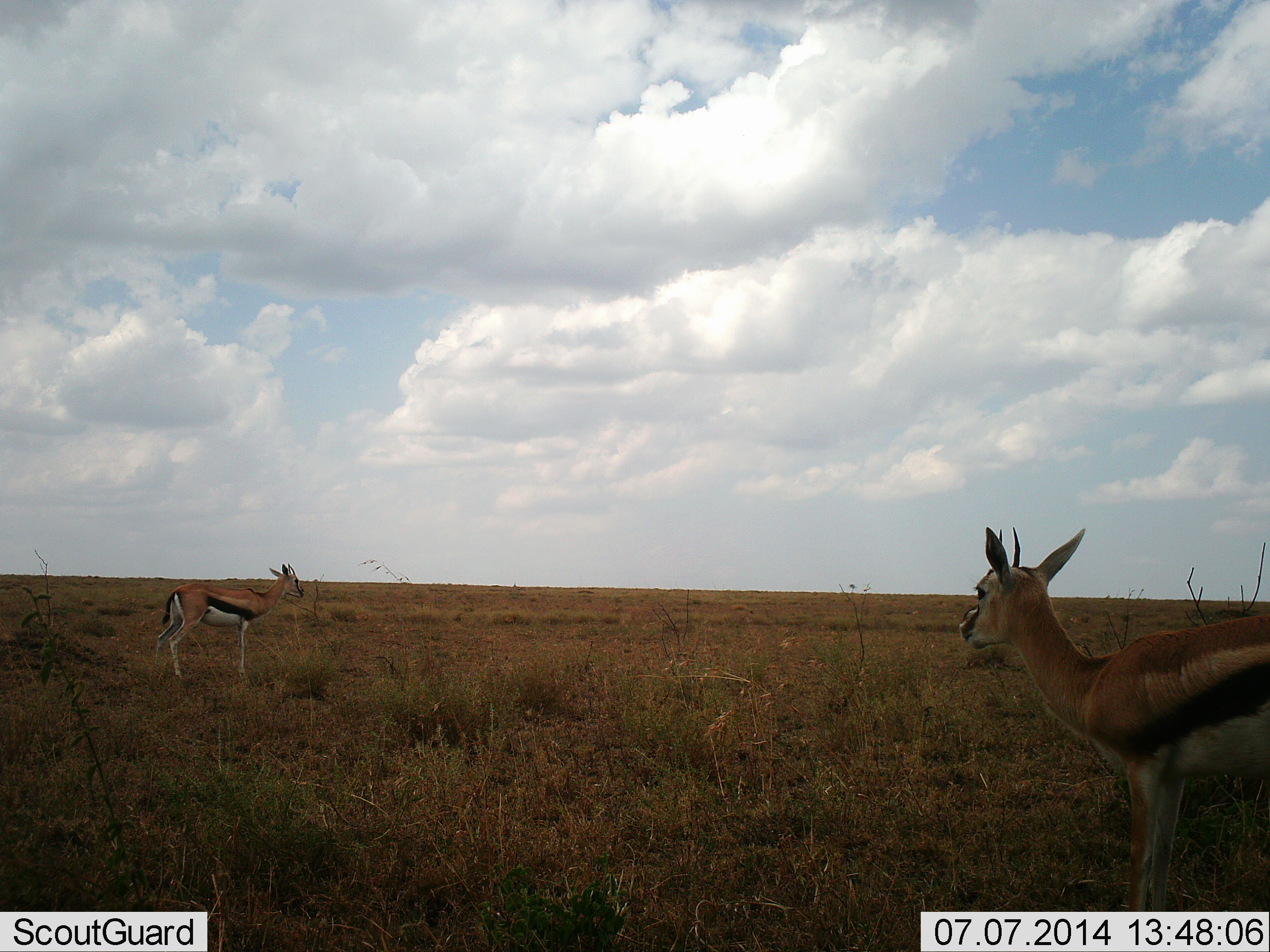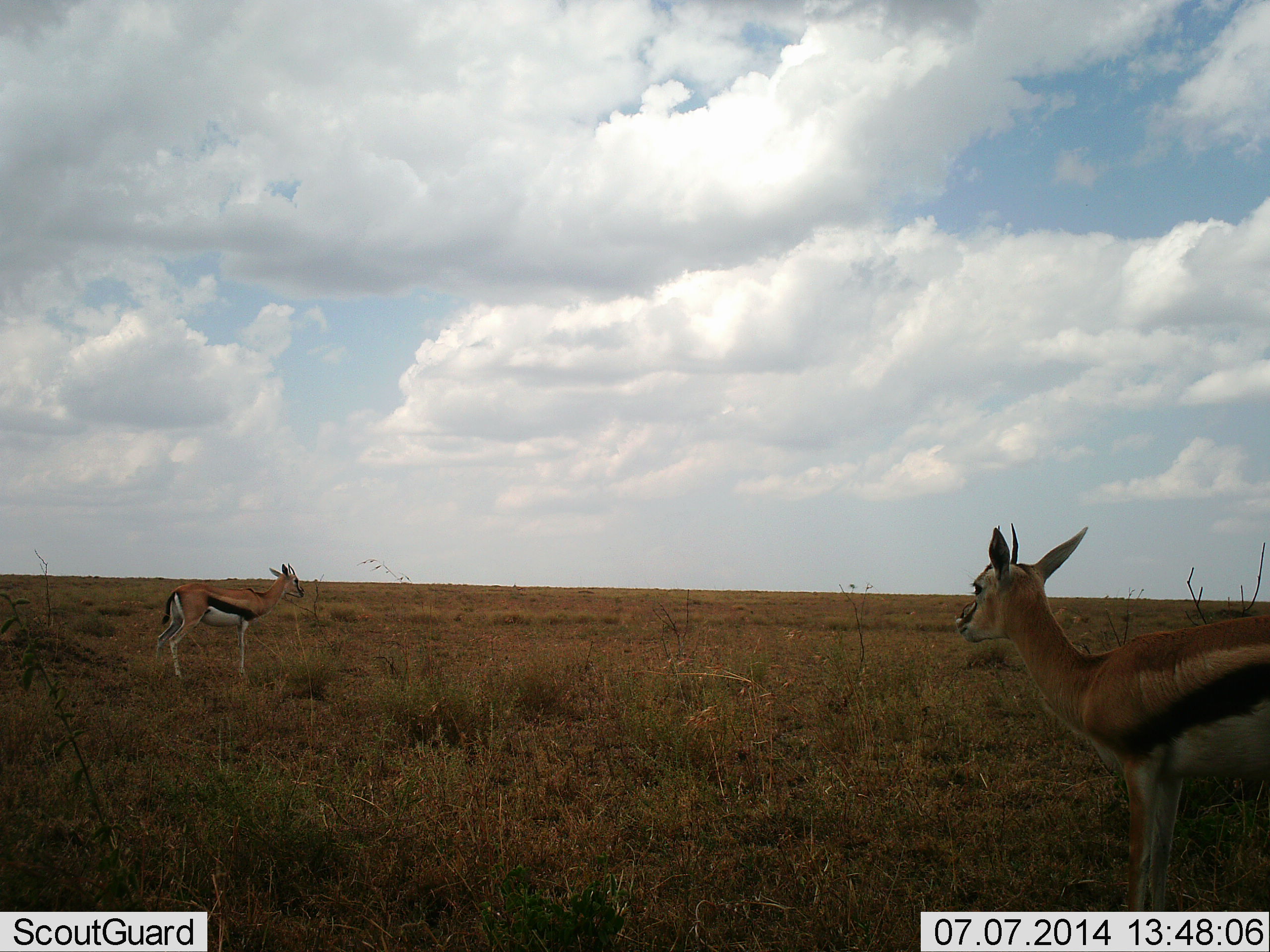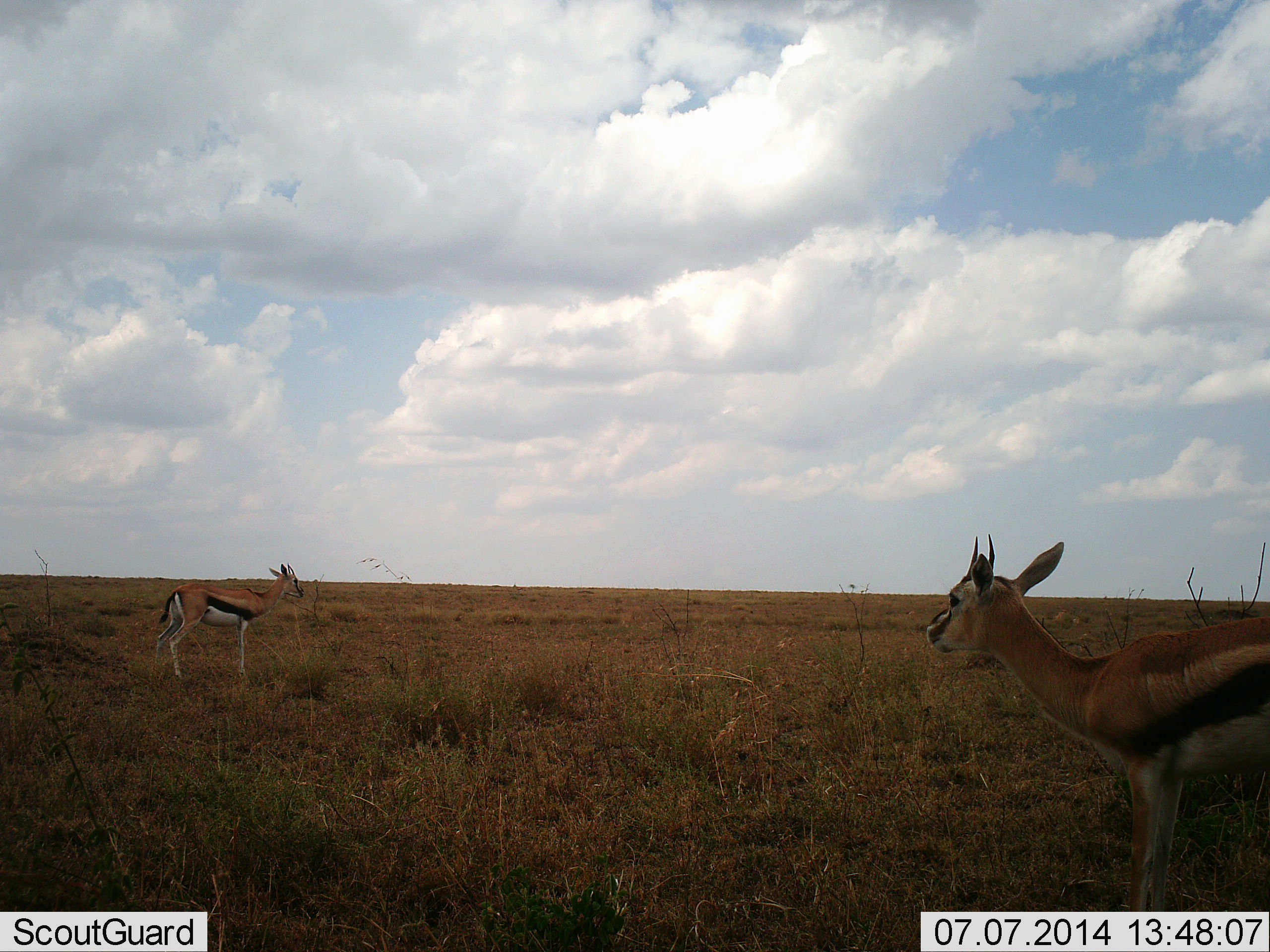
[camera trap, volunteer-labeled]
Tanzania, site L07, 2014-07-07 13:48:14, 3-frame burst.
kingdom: Animalia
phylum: Chordata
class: Mammalia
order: Artiodactyla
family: Bovidae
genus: Eudorcas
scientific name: Eudorcas thomsonii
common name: thomson's gazelle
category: gazellethomsons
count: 2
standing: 90%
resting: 0%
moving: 10%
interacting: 0%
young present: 0%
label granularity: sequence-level